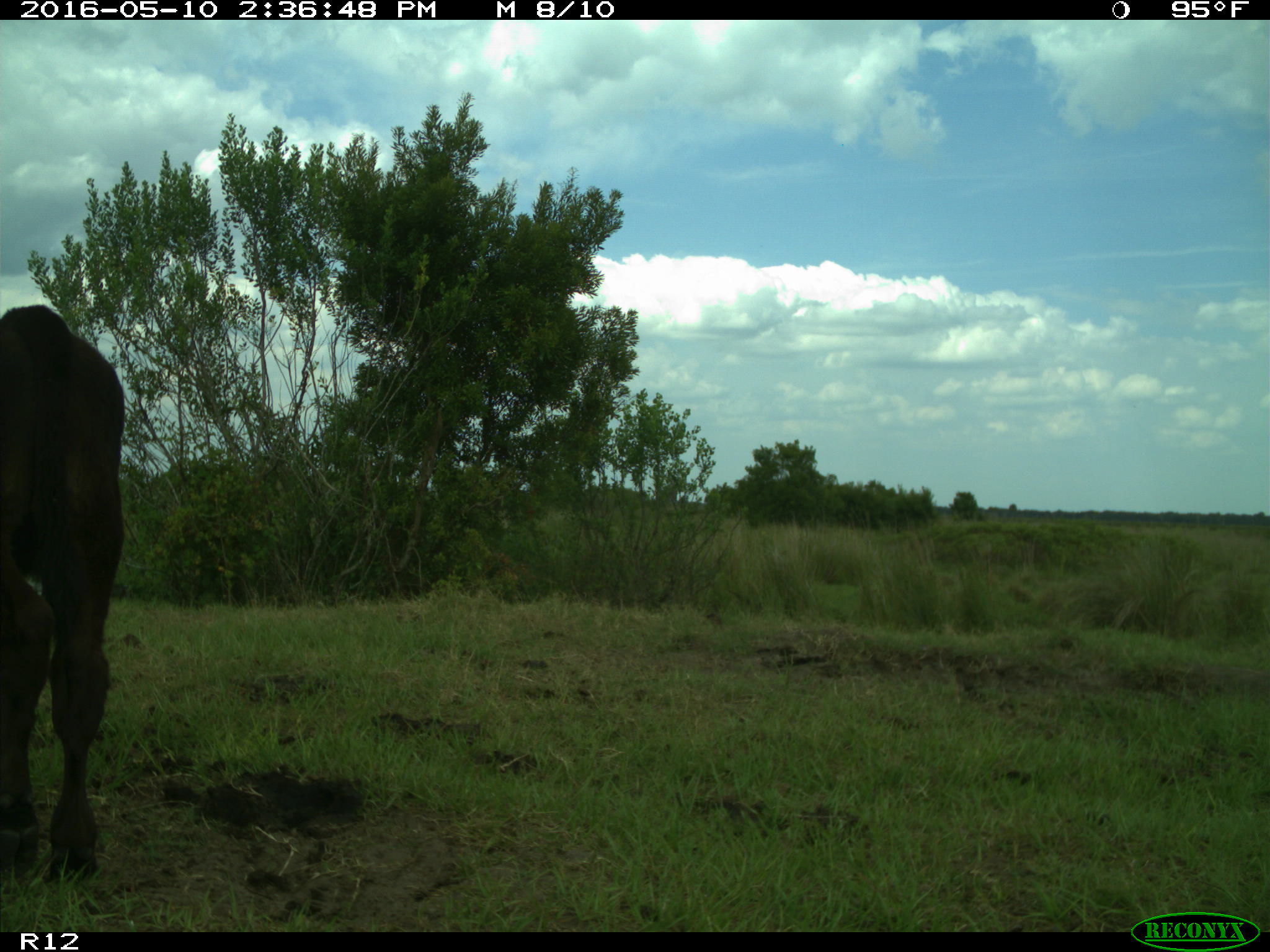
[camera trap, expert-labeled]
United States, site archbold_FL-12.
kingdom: Animalia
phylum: Chordata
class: Mammalia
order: Artiodactyla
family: Bovidae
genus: Bos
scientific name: Bos taurus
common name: domestic cow